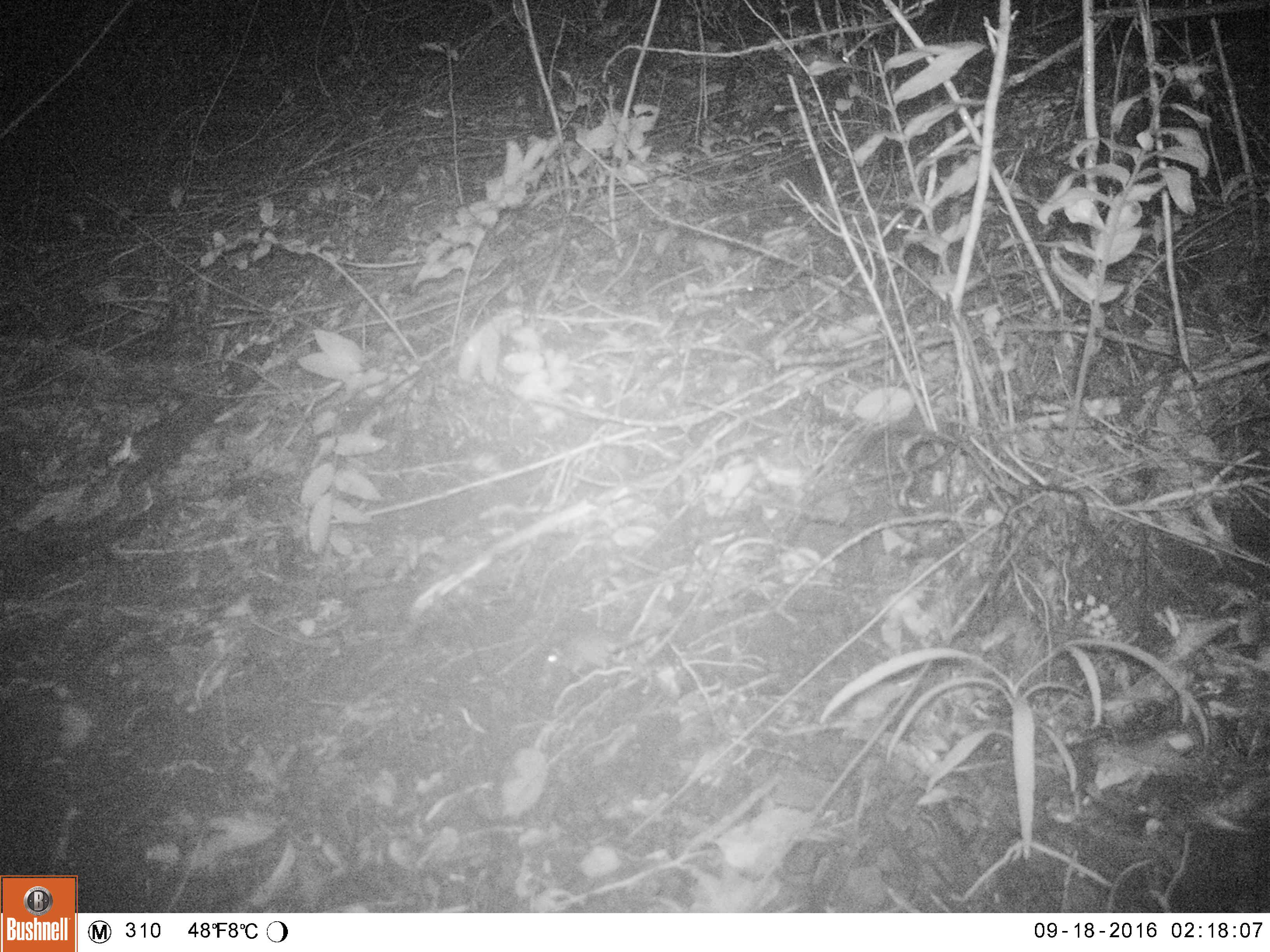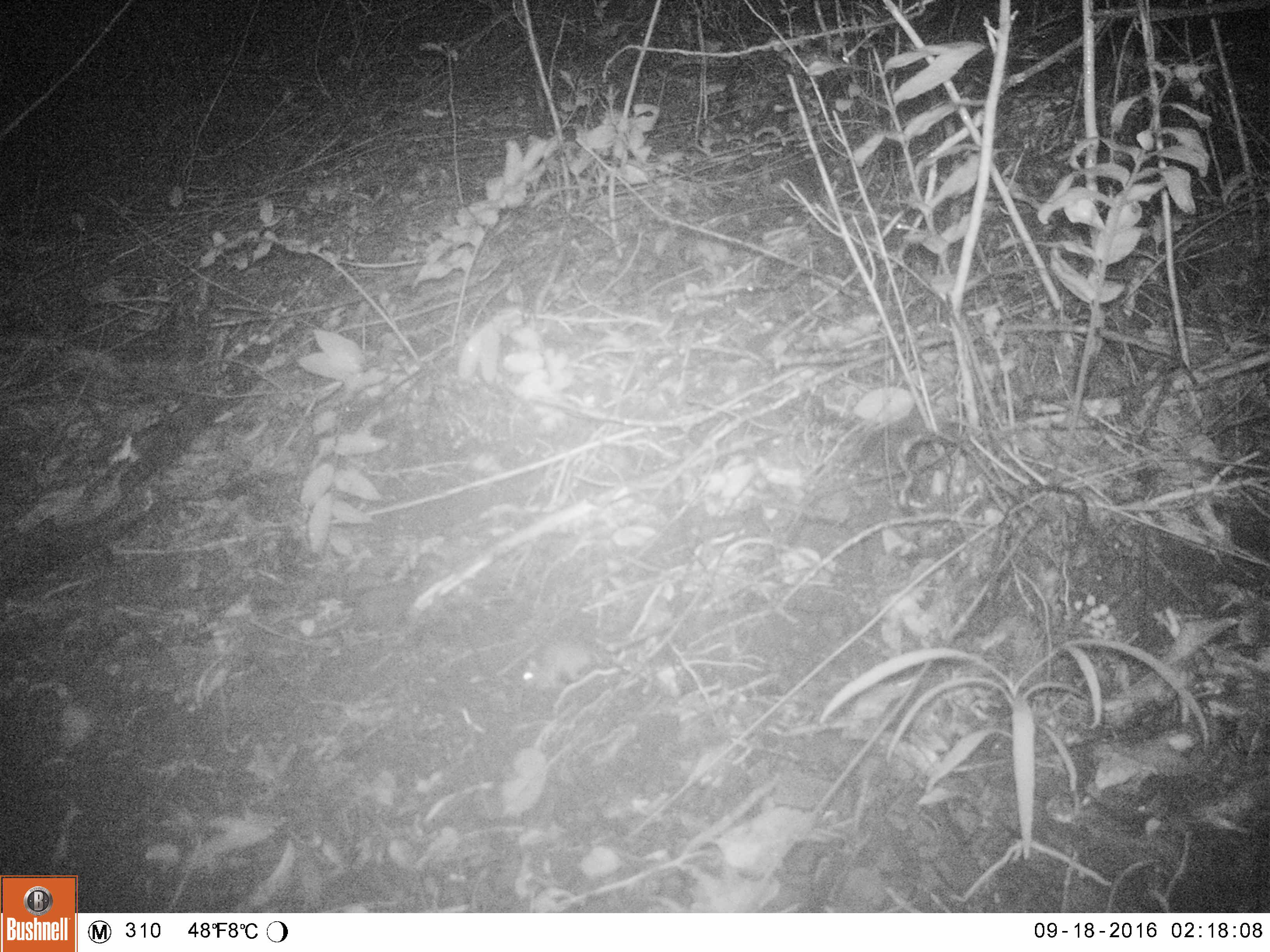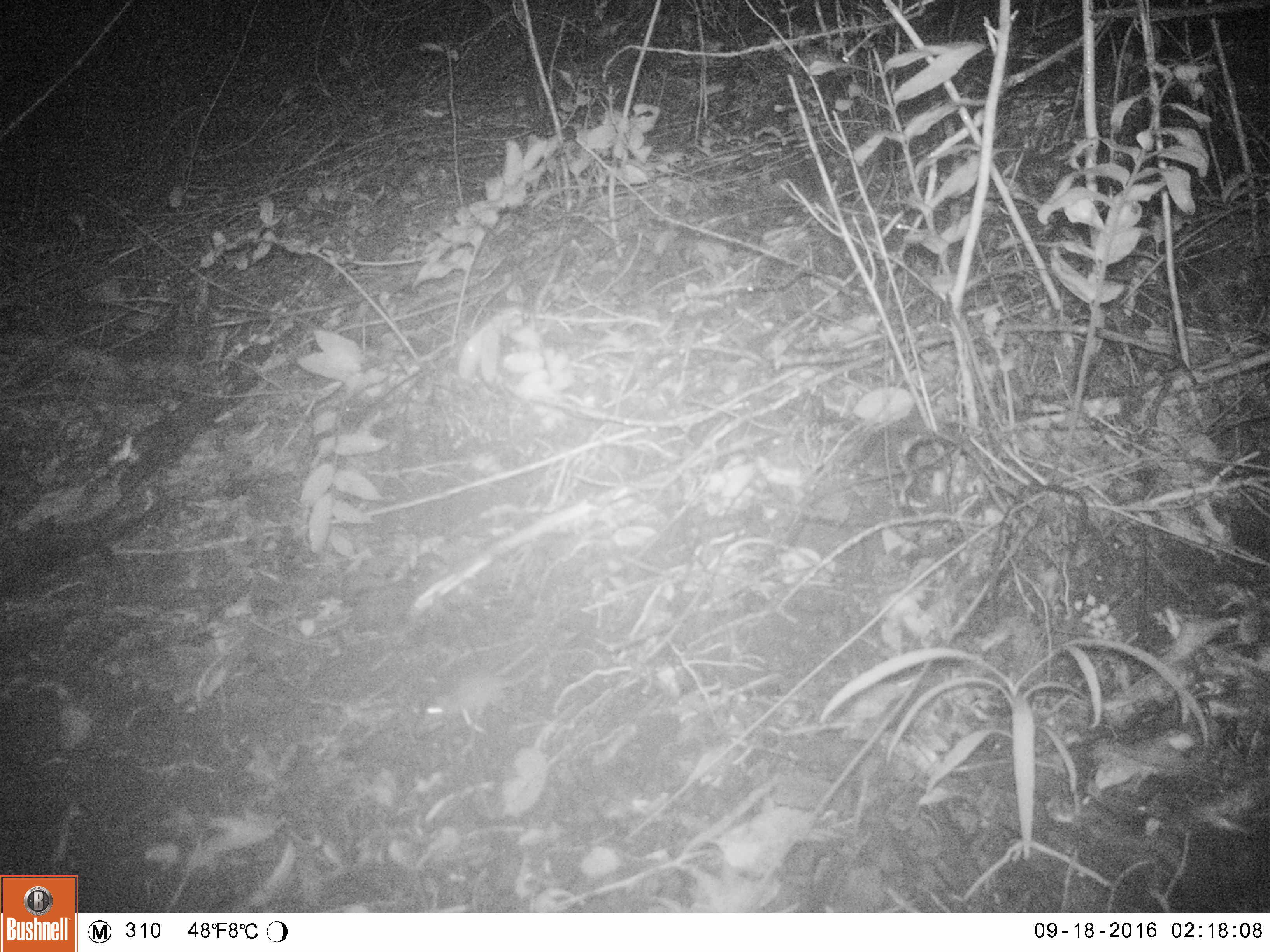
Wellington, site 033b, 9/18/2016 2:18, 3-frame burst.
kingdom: Animalia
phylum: Chordata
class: Mammalia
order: Rodentia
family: Muridae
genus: Mus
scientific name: Mus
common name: mouse